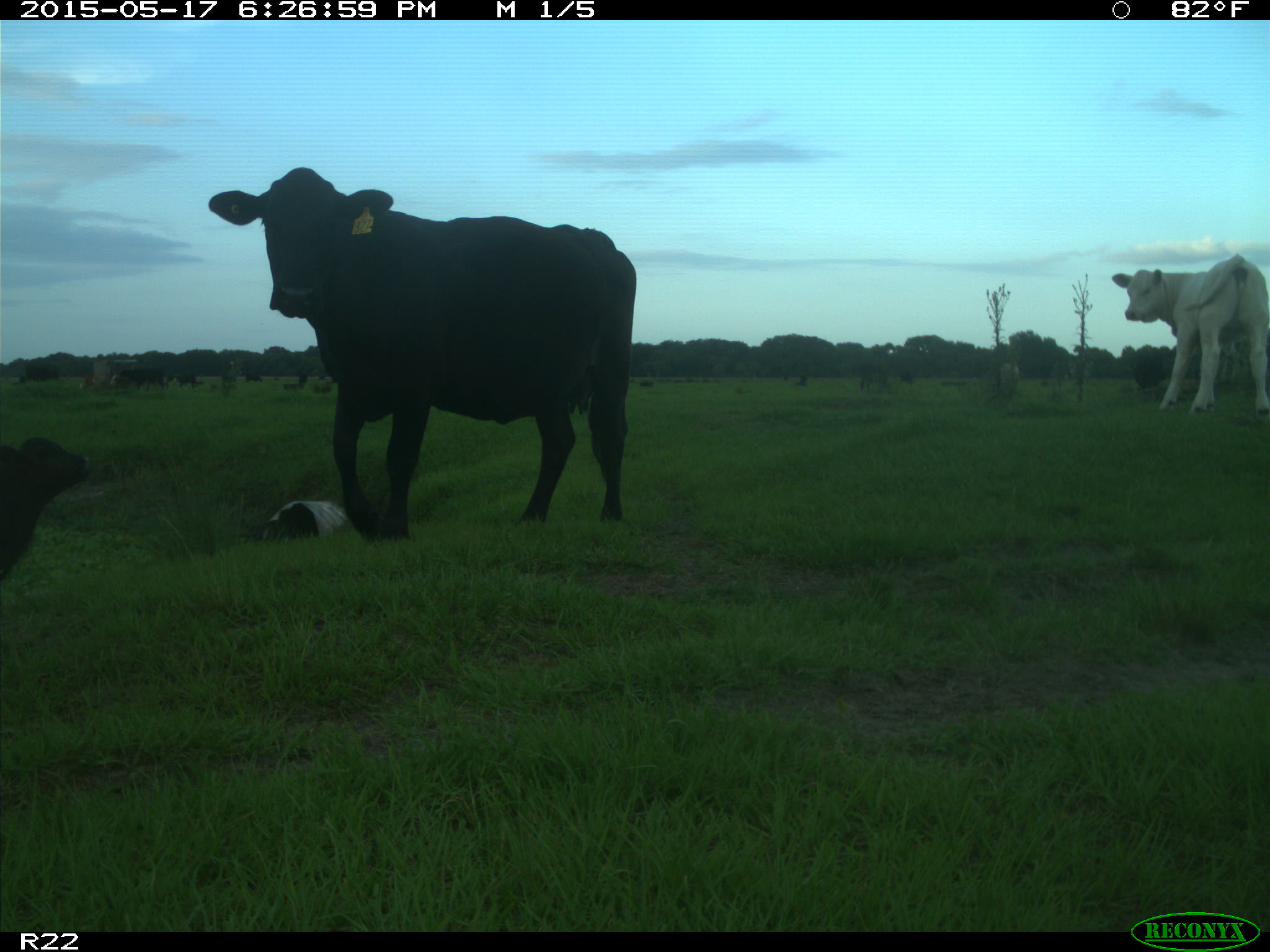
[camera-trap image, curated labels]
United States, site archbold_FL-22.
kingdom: Animalia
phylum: Chordata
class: Mammalia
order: Artiodactyla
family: Bovidae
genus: Bos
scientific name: Bos taurus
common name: domestic cow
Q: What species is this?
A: Bos taurus (domestic cow).